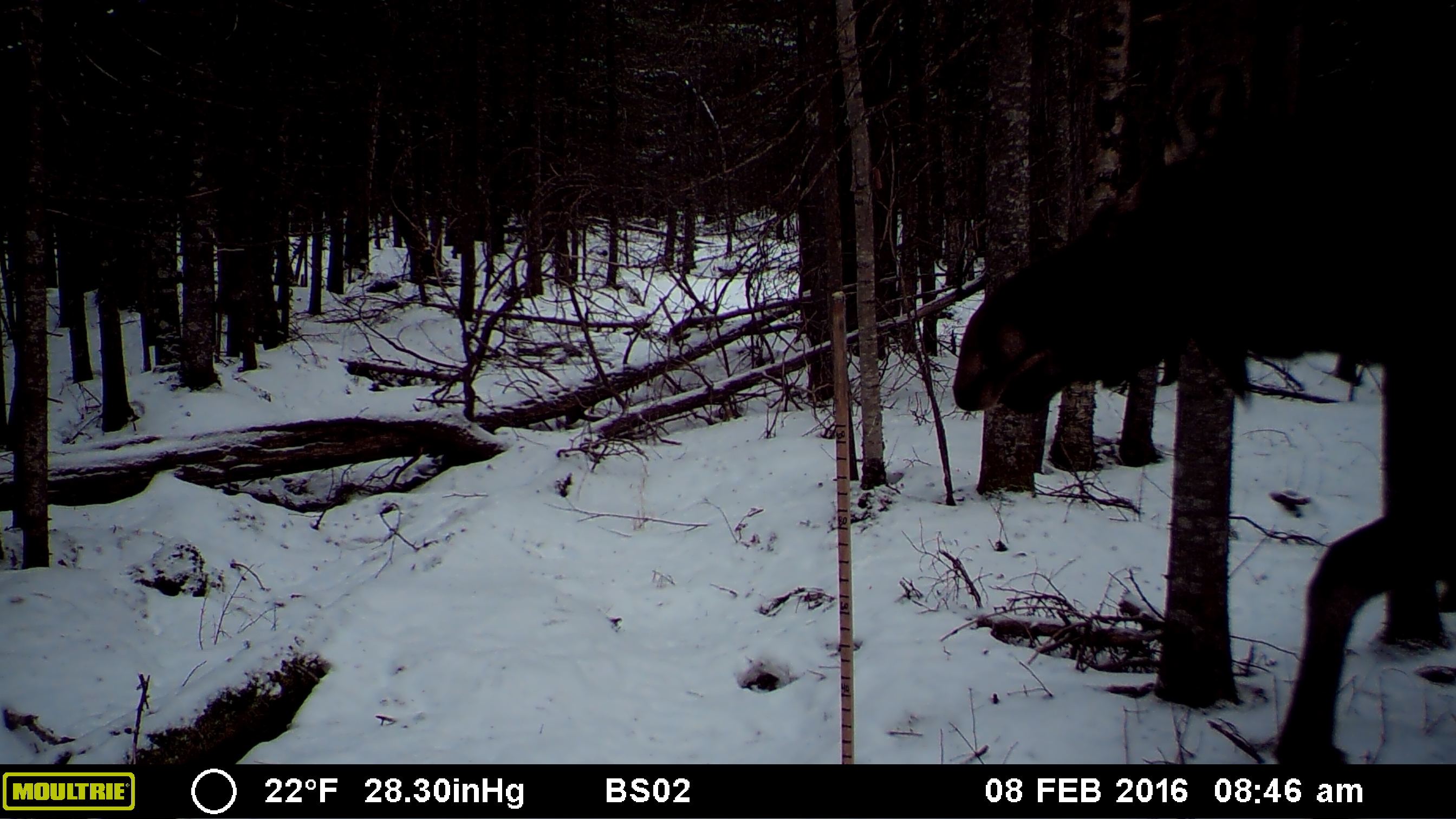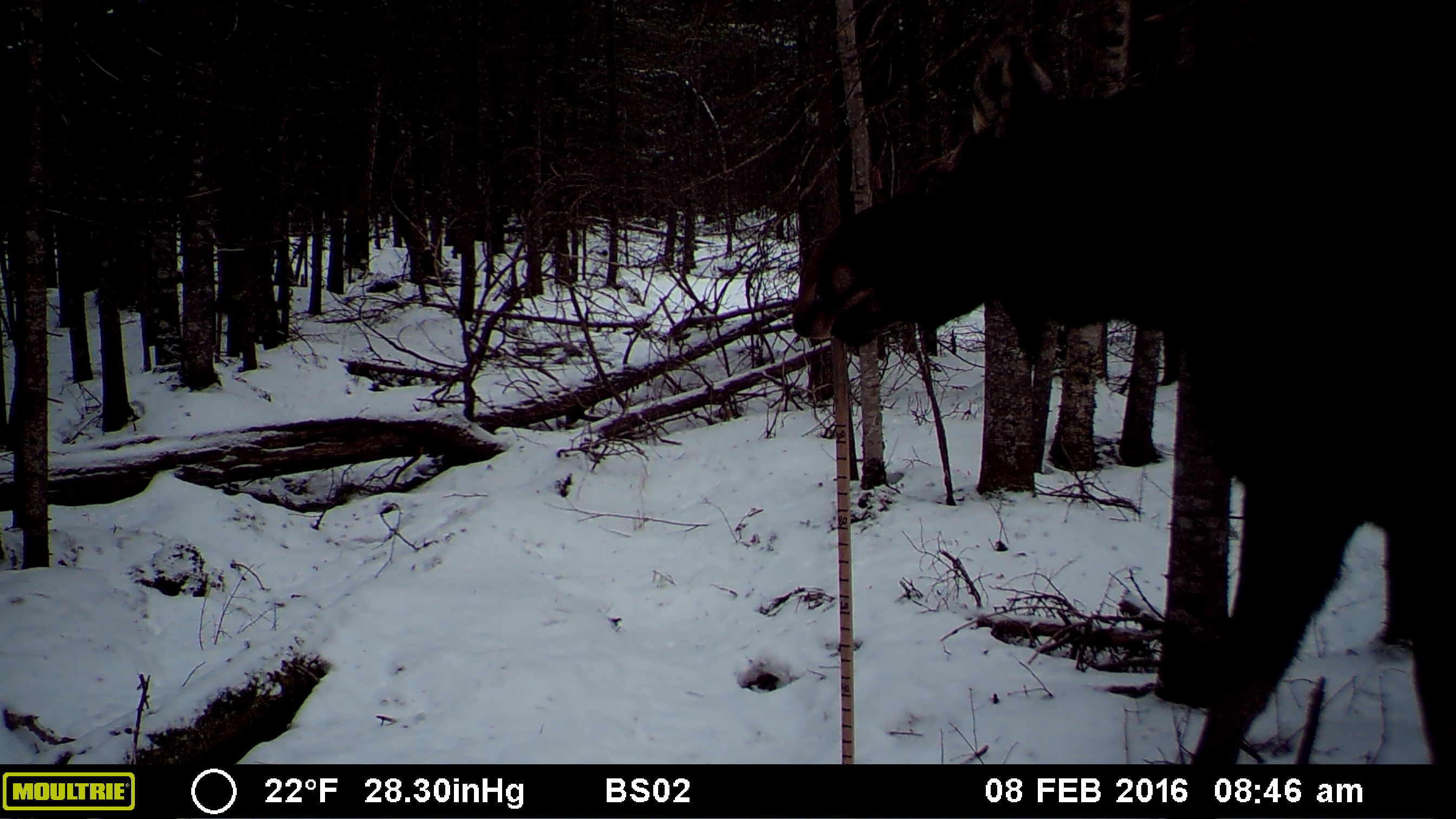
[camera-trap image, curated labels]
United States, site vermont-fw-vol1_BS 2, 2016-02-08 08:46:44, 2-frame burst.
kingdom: Animalia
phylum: Chordata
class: Mammalia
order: Artiodactyla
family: Cervidae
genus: Alces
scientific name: Alces alces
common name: moose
Moose (Alces alces).